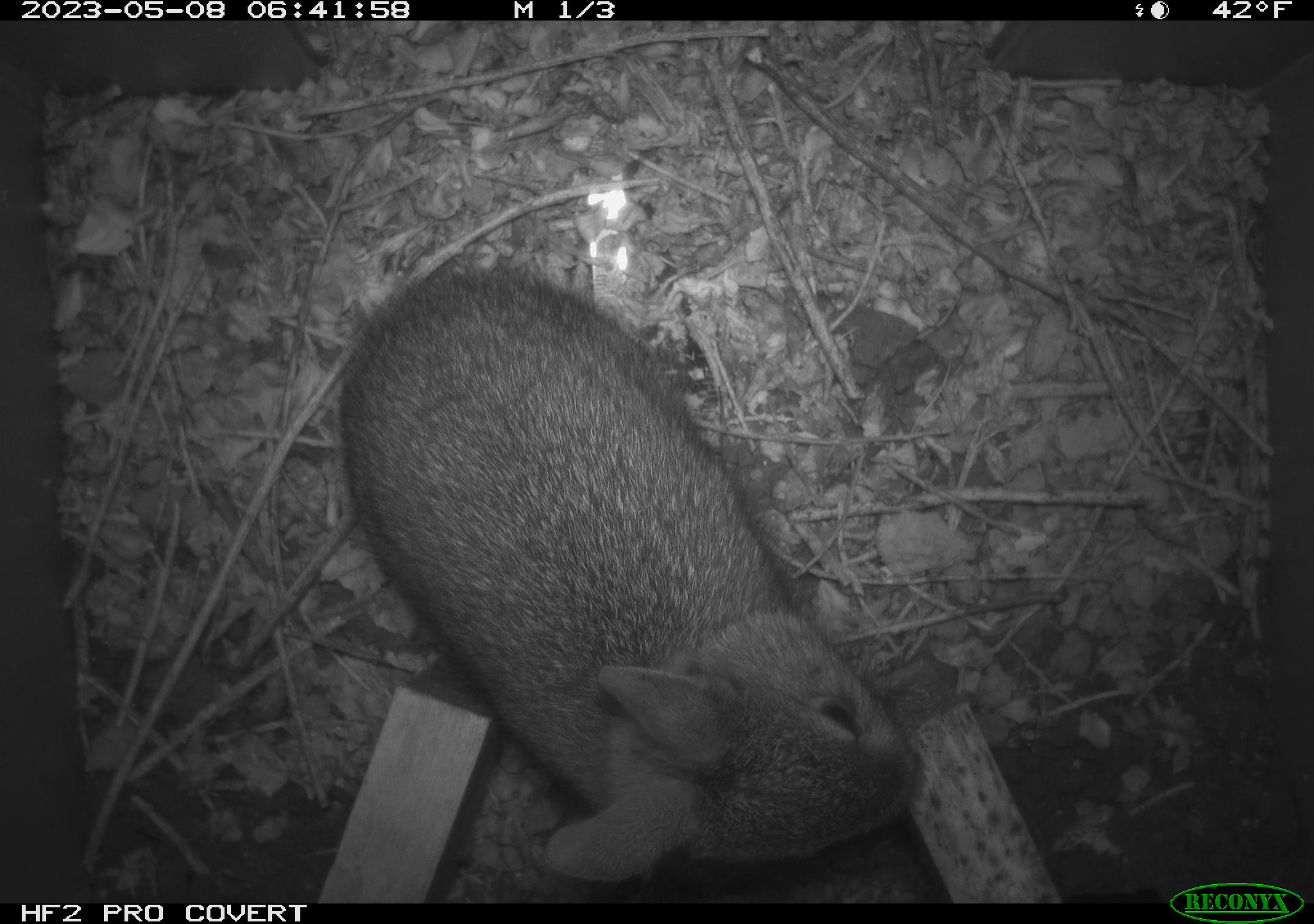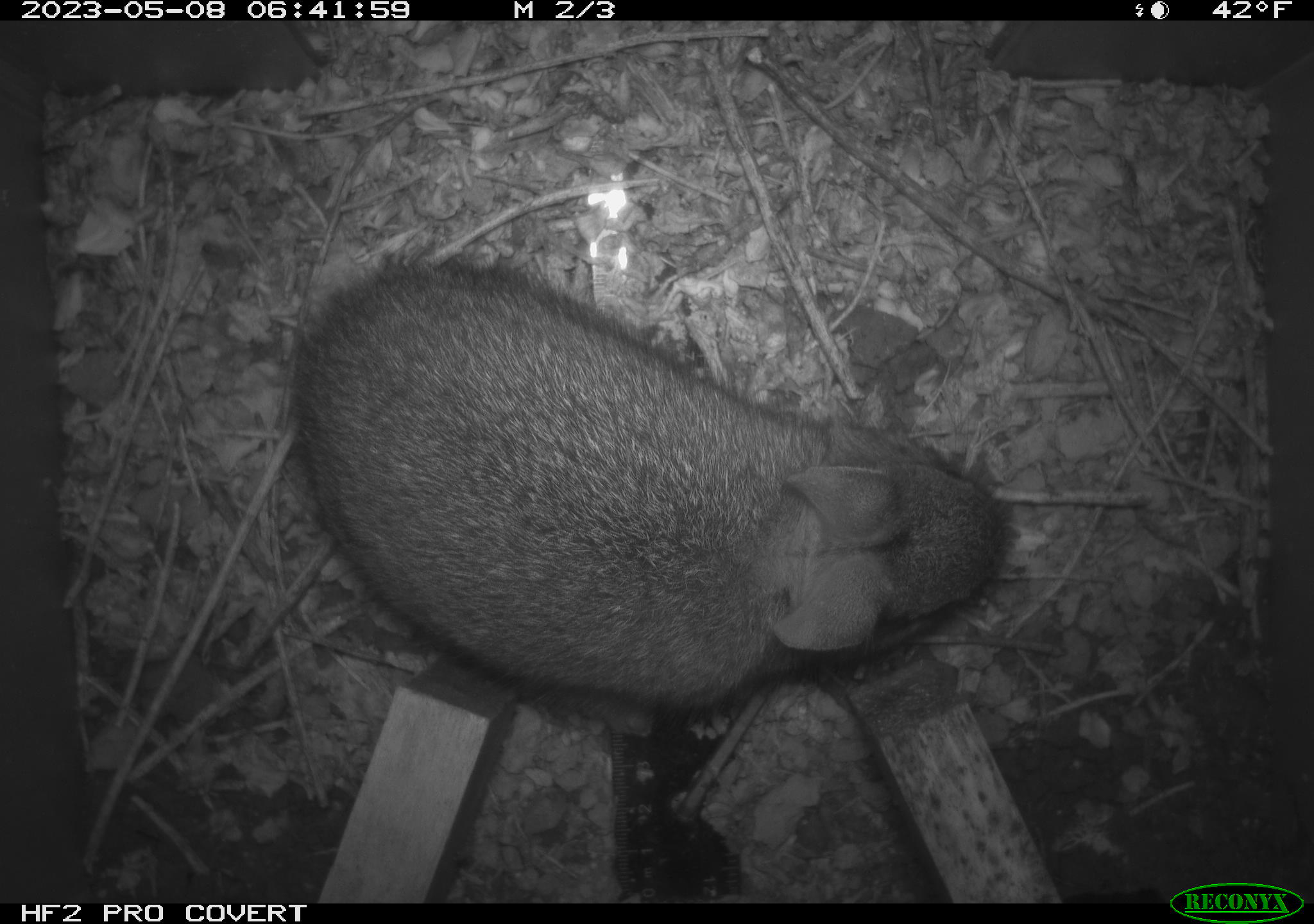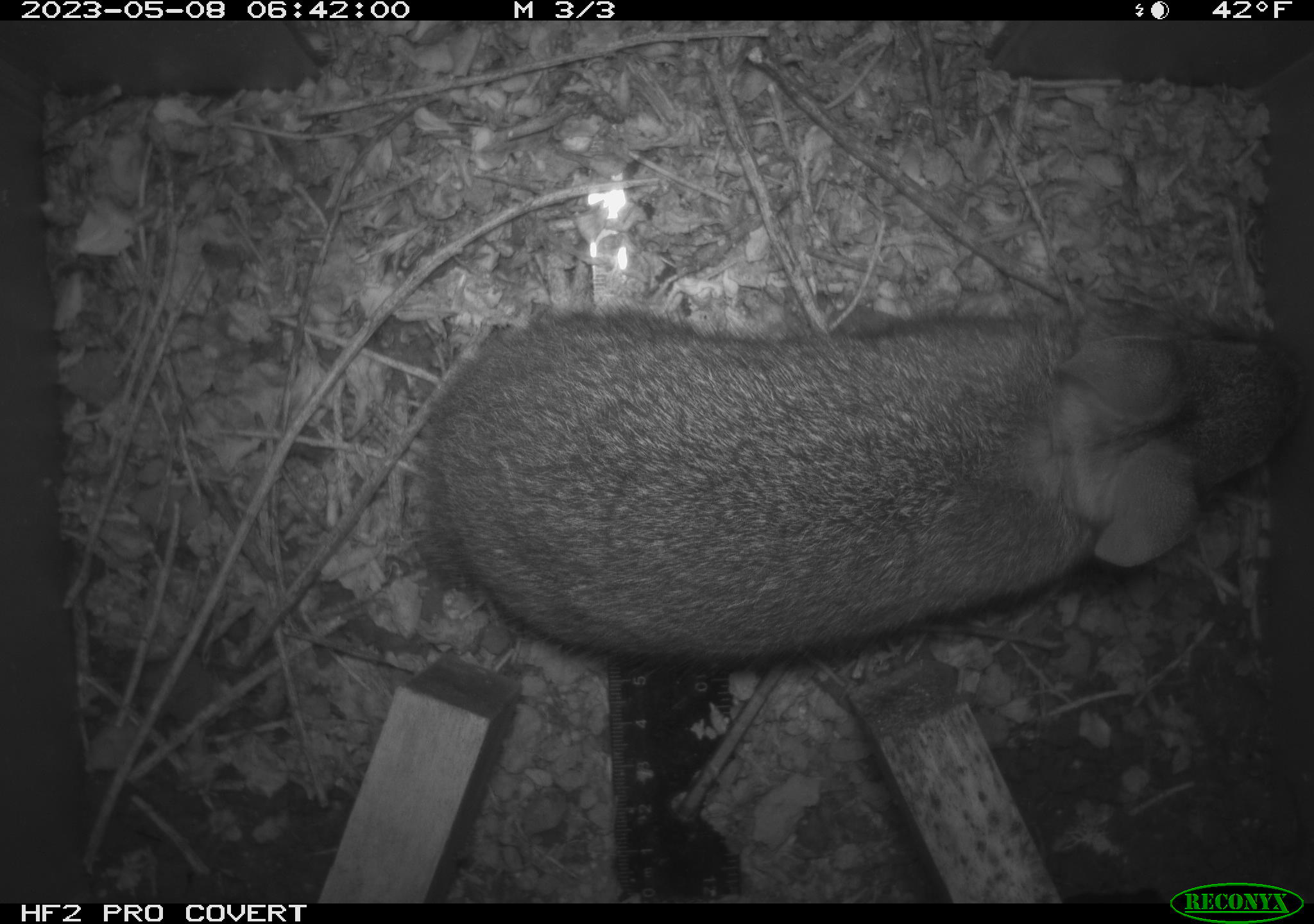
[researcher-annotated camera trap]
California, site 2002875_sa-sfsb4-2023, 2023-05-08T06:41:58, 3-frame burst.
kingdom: Animalia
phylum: Chordata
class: Mammalia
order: Lagomorpha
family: Leporidae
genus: Sylvilagus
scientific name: Sylvilagus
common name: cottontail rabbits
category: sylvilagus species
Sylvilagus species (cottontail rabbits) (Sylvilagus).